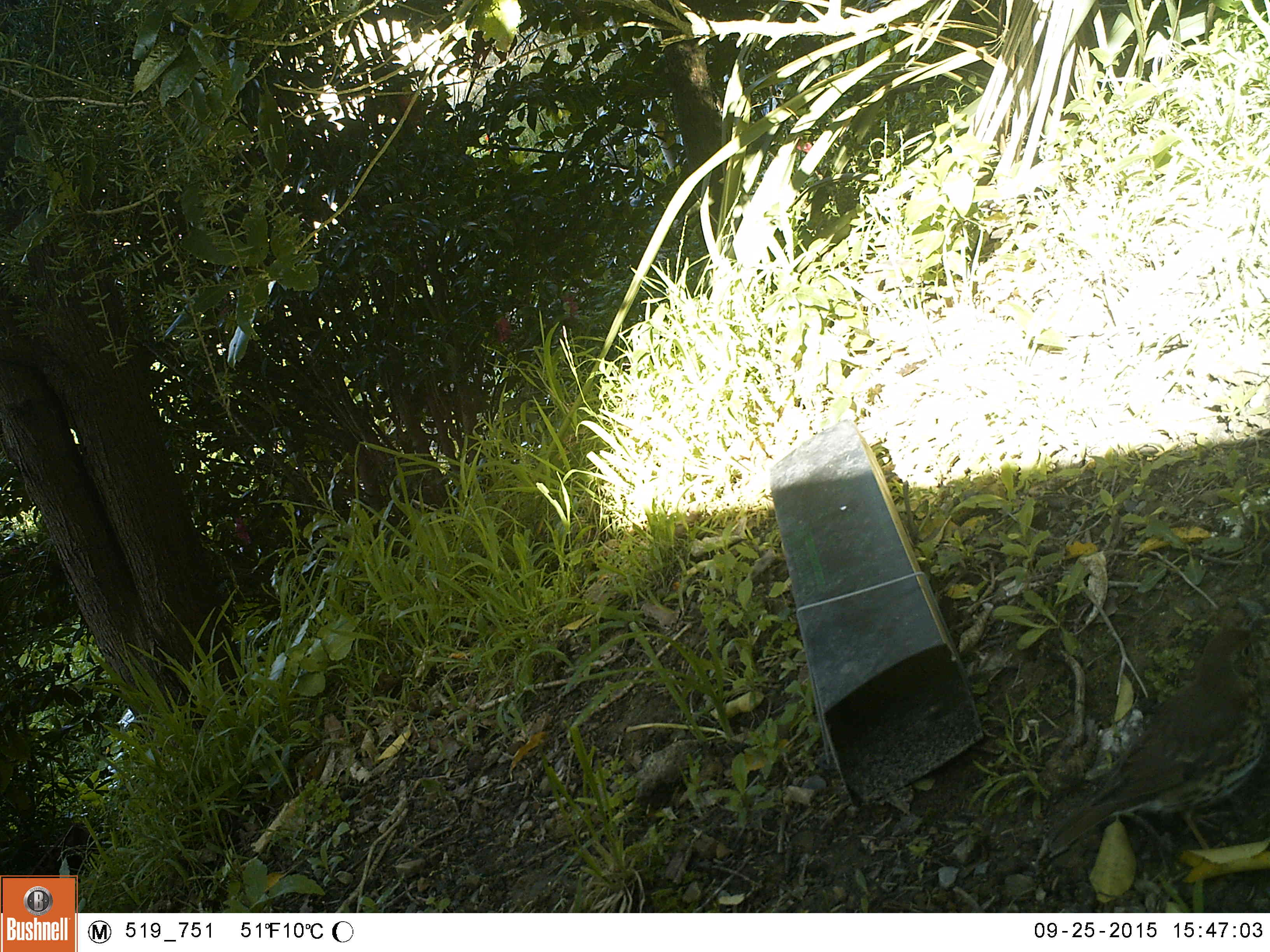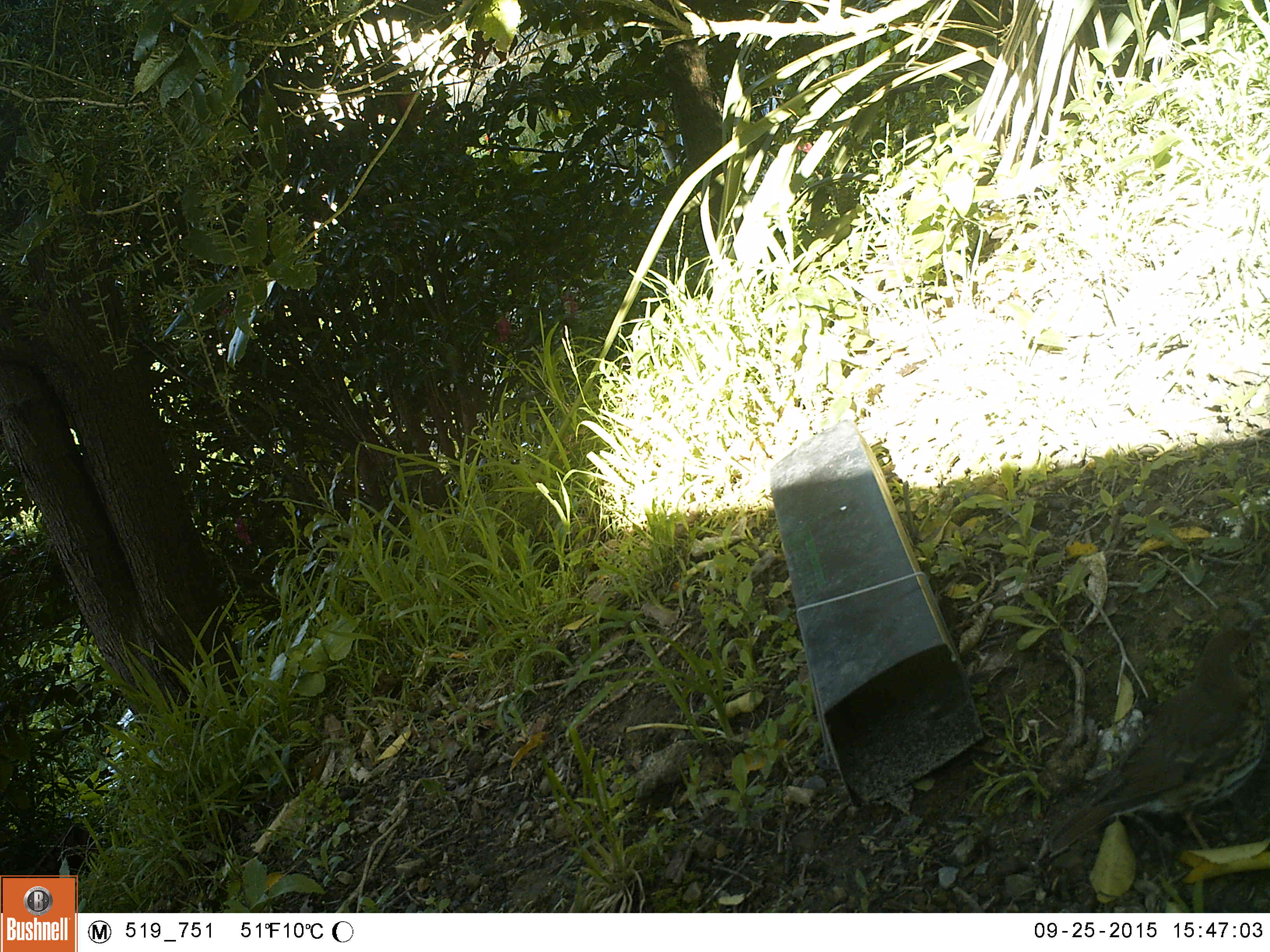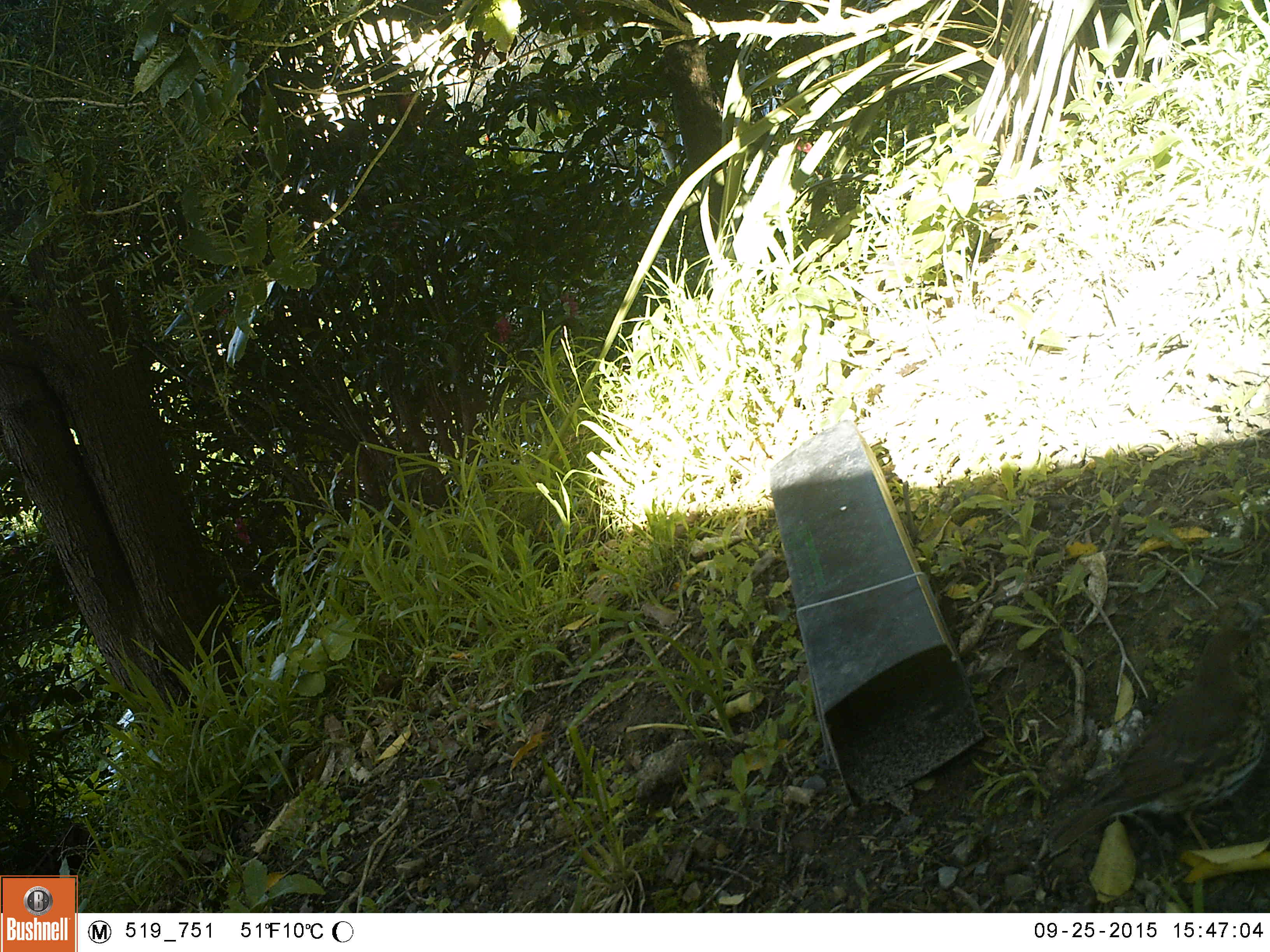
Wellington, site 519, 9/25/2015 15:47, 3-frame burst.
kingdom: Animalia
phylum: Chordata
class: Aves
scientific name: Aves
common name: bird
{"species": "bird (Aves)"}